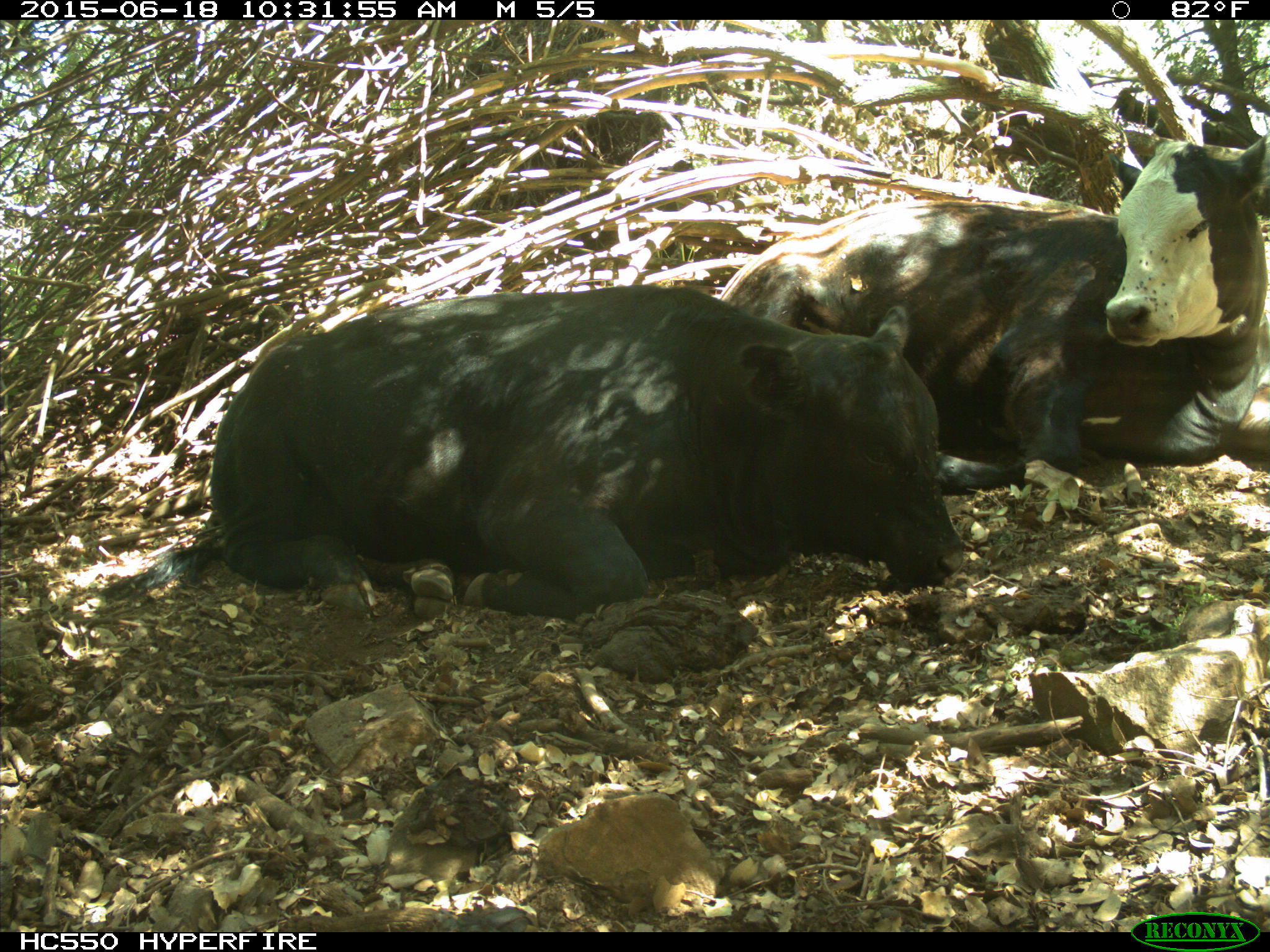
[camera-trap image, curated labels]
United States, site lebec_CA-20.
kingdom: Animalia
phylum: Chordata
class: Mammalia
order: Artiodactyla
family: Bovidae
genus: Bos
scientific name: Bos taurus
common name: domestic cow